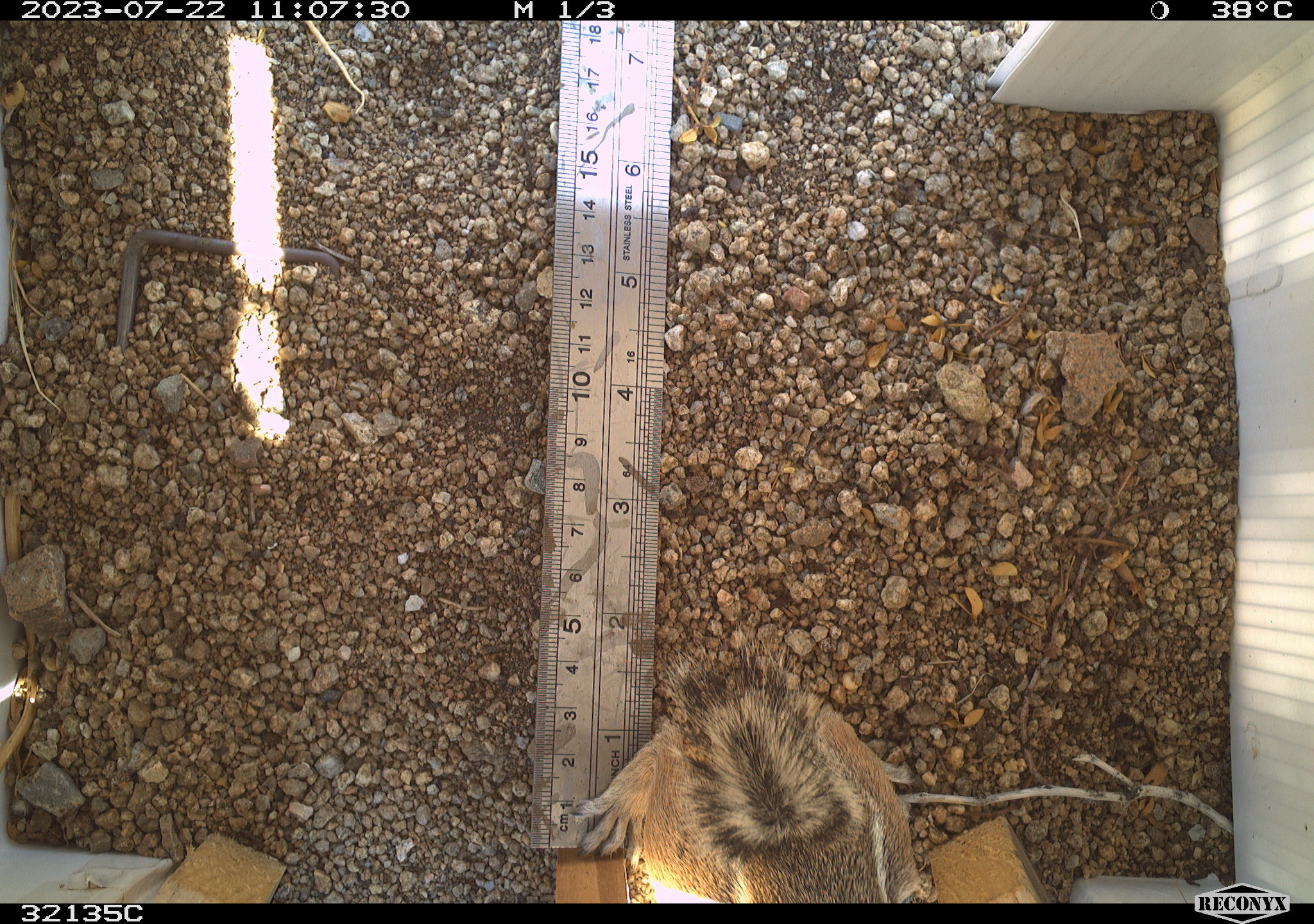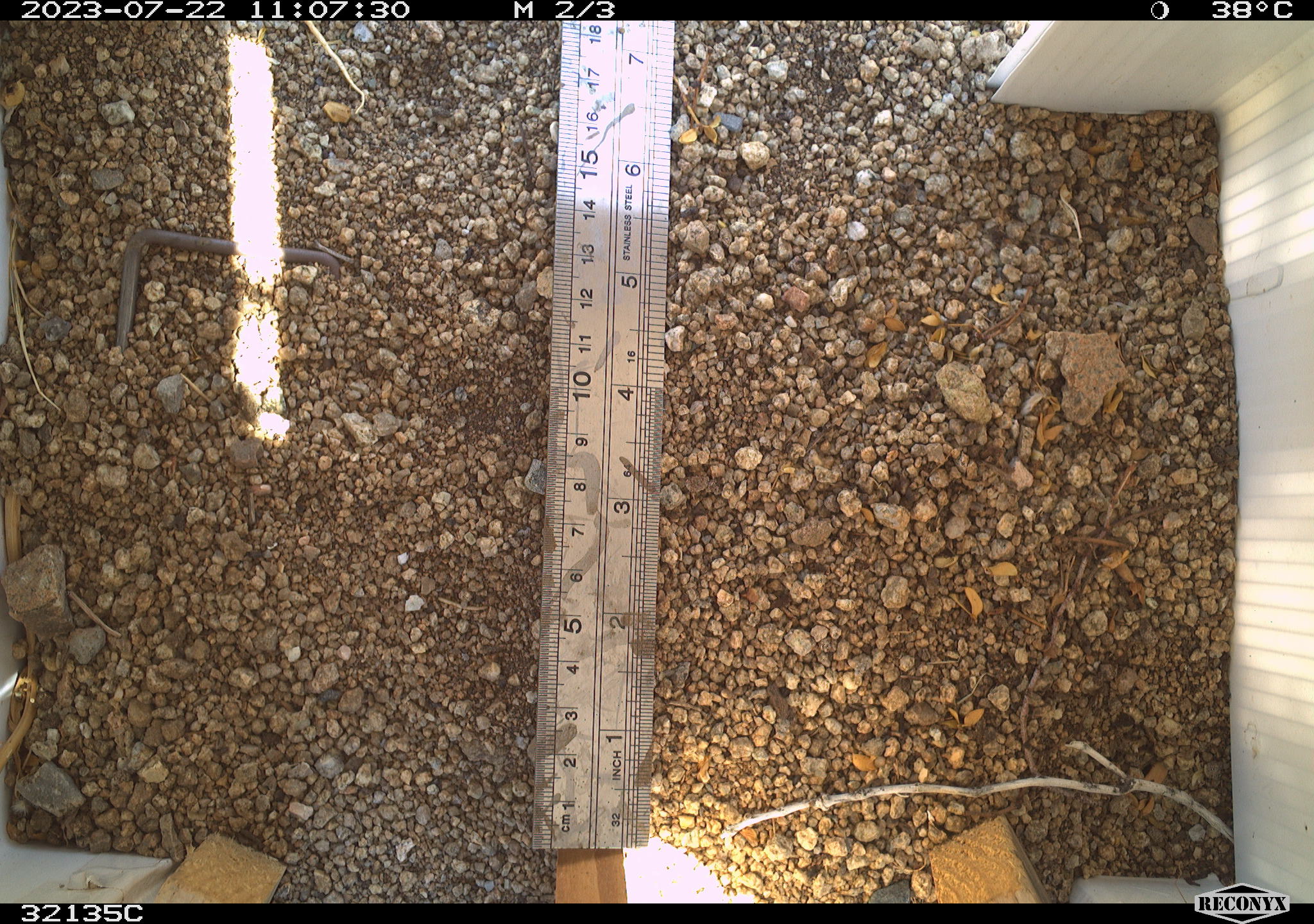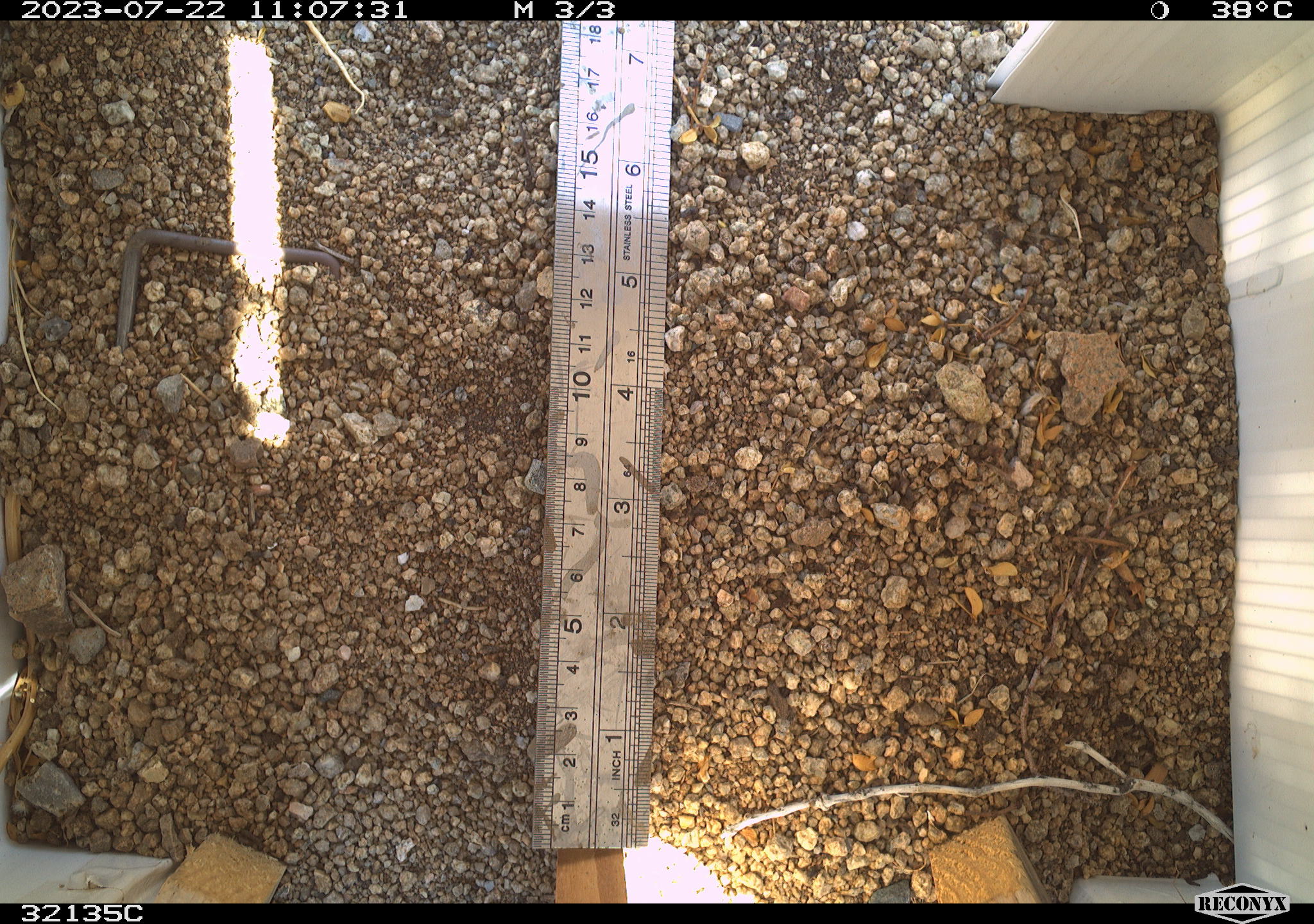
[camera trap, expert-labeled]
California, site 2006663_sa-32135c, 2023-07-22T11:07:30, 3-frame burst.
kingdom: Animalia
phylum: Chordata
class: Mammalia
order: Rodentia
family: Sciuridae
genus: Ammospermophilus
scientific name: Ammospermophilus leucurus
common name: white-tailed antelope squirrel